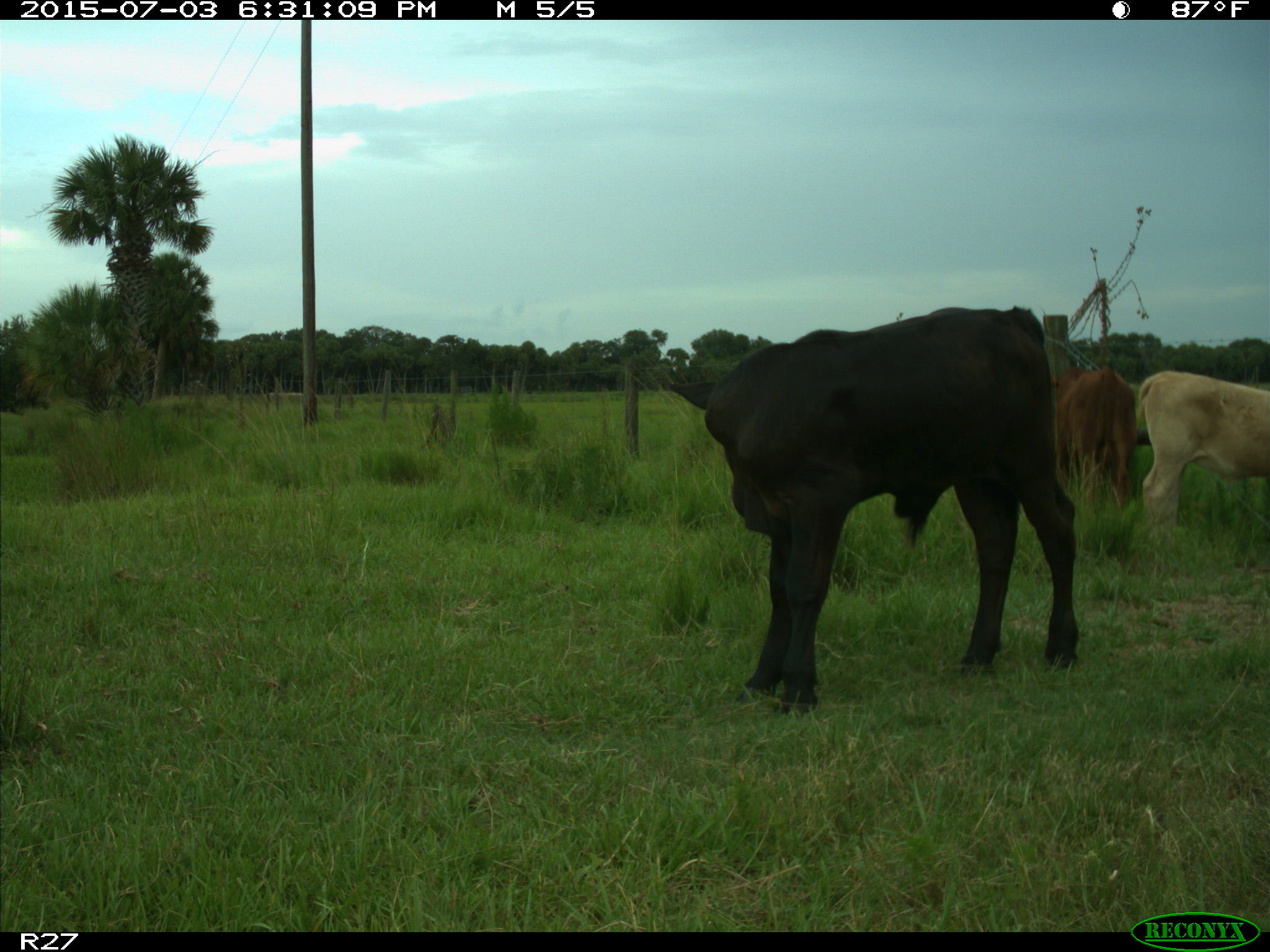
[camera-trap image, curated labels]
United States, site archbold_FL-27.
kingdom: Animalia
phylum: Chordata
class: Mammalia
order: Artiodactyla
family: Bovidae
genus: Bos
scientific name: Bos taurus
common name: domestic cow